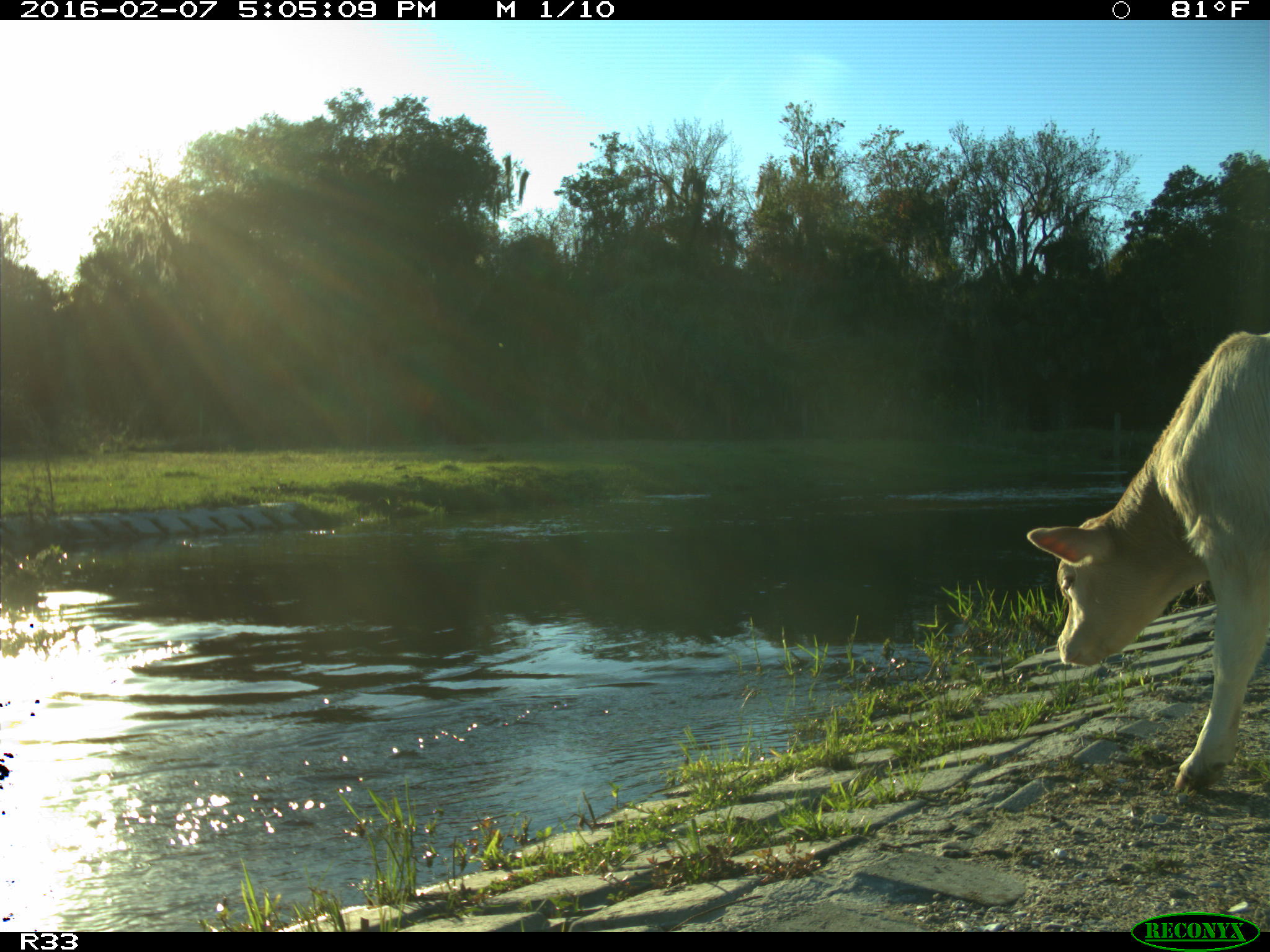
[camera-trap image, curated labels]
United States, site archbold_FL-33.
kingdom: Animalia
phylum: Chordata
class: Mammalia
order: Artiodactyla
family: Bovidae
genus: Bos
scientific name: Bos taurus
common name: domestic cow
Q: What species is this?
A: Bos taurus (domestic cow).